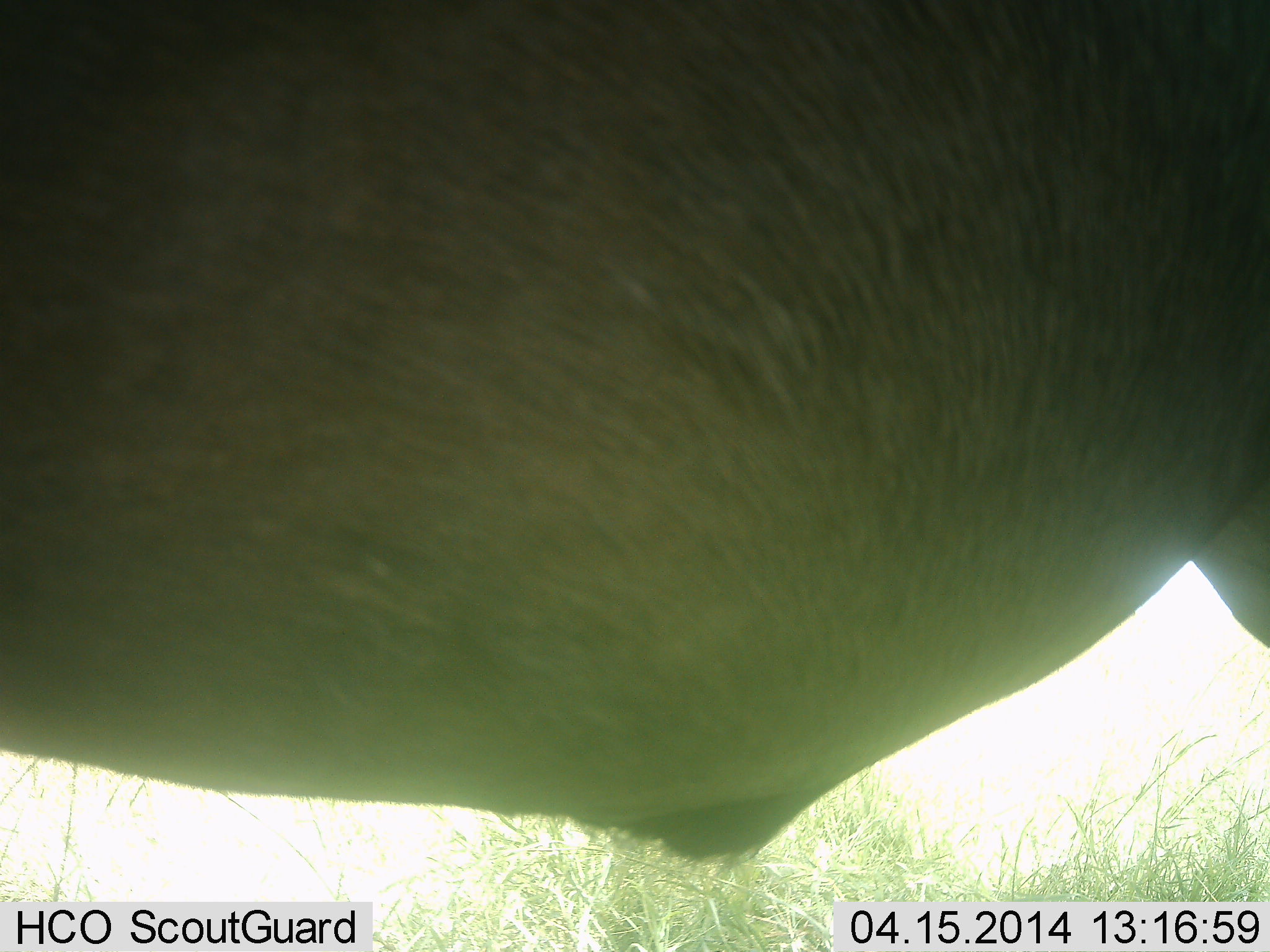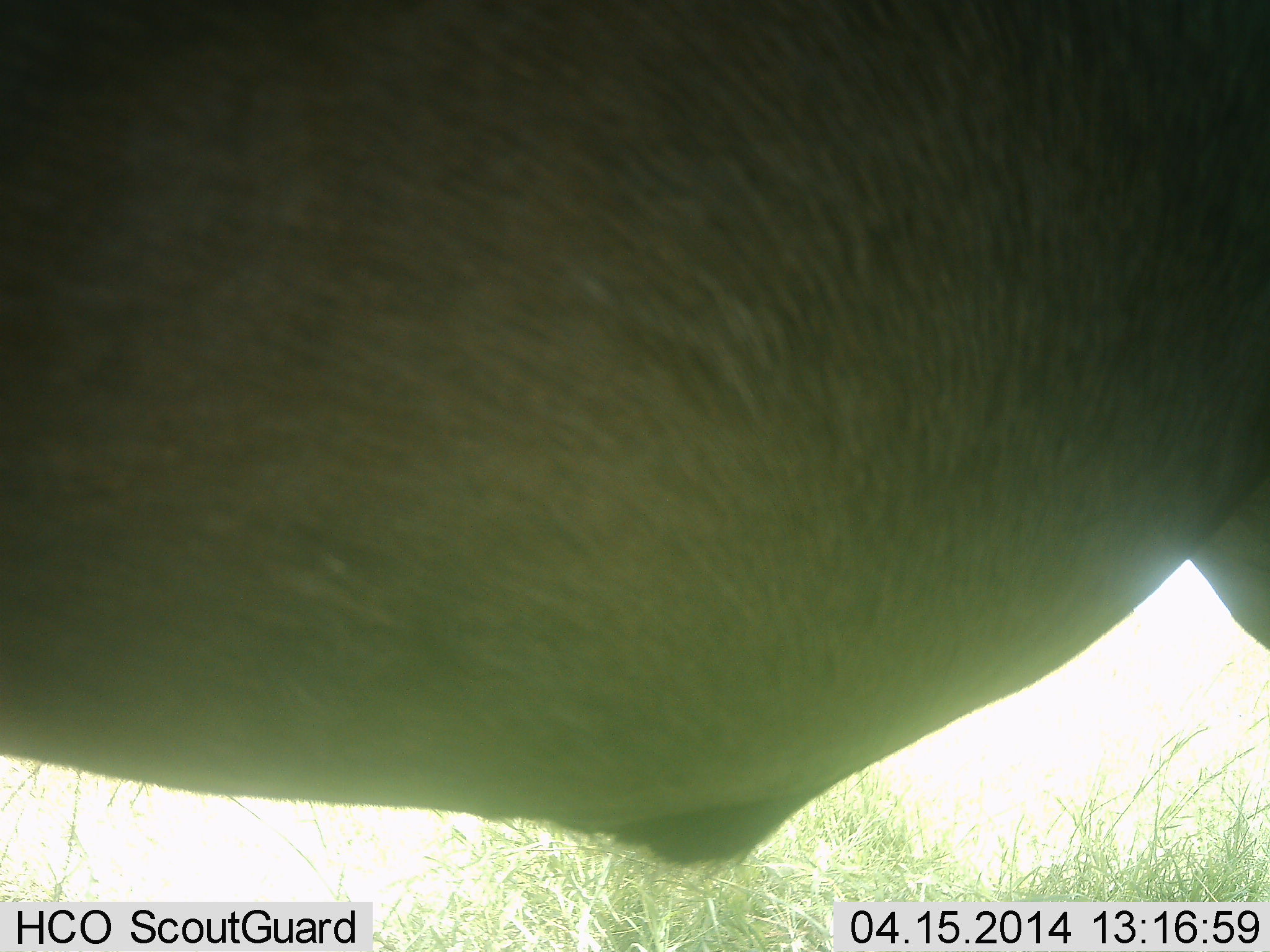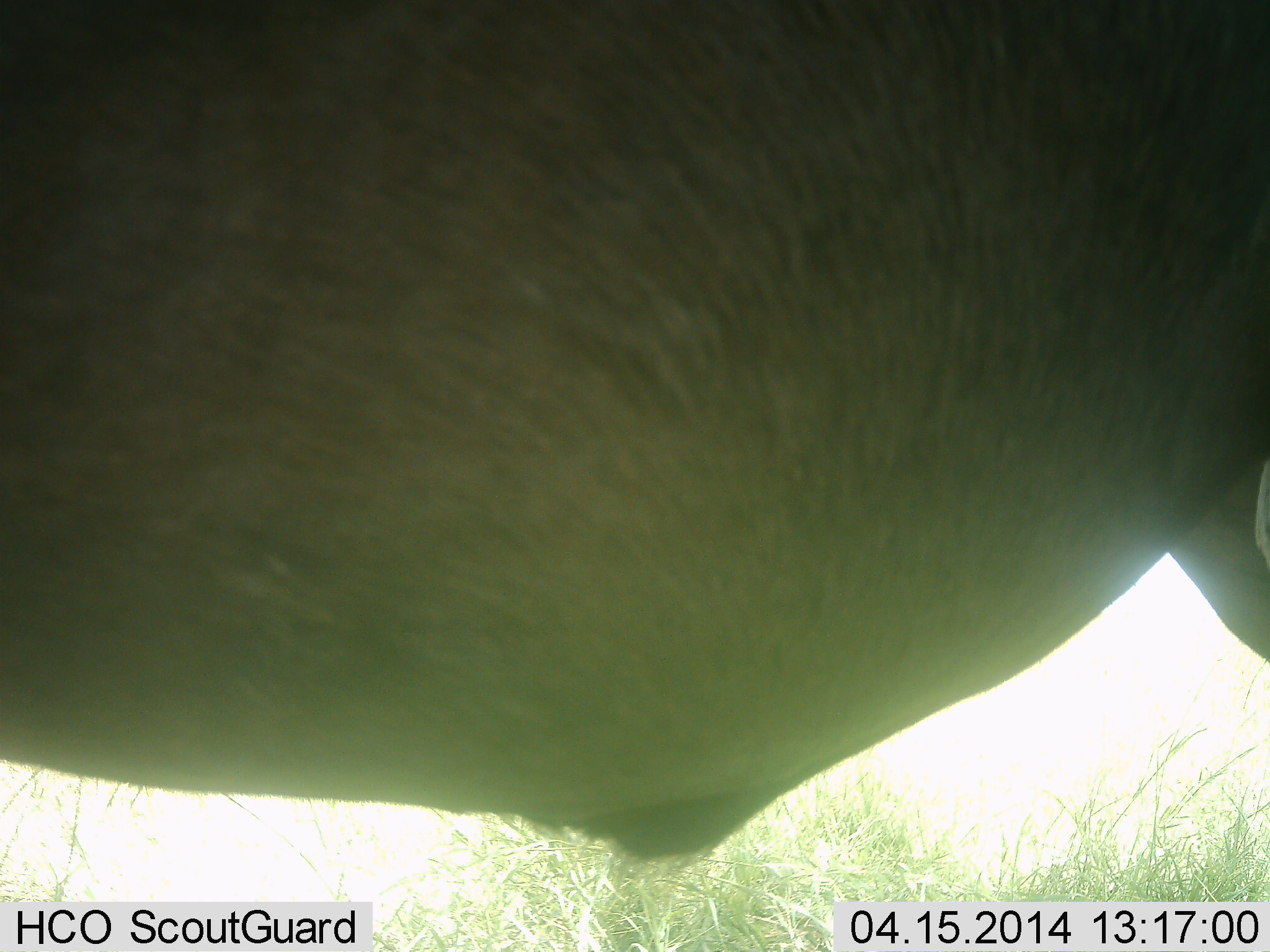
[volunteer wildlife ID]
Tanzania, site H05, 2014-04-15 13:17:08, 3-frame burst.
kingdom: Animalia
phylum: Chordata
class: Mammalia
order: Artiodactyla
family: Bovidae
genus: Connochaetes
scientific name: Connochaetes taurinus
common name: blue wildebeest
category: wildebeest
Wildebeest (blue wildebeest) (Connochaetes taurinus), count 1. Behavior (volunteer vote fractions): standing 100%, resting 0%, moving 10%, interacting 0%. Young present (vote fraction): 0%. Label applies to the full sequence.